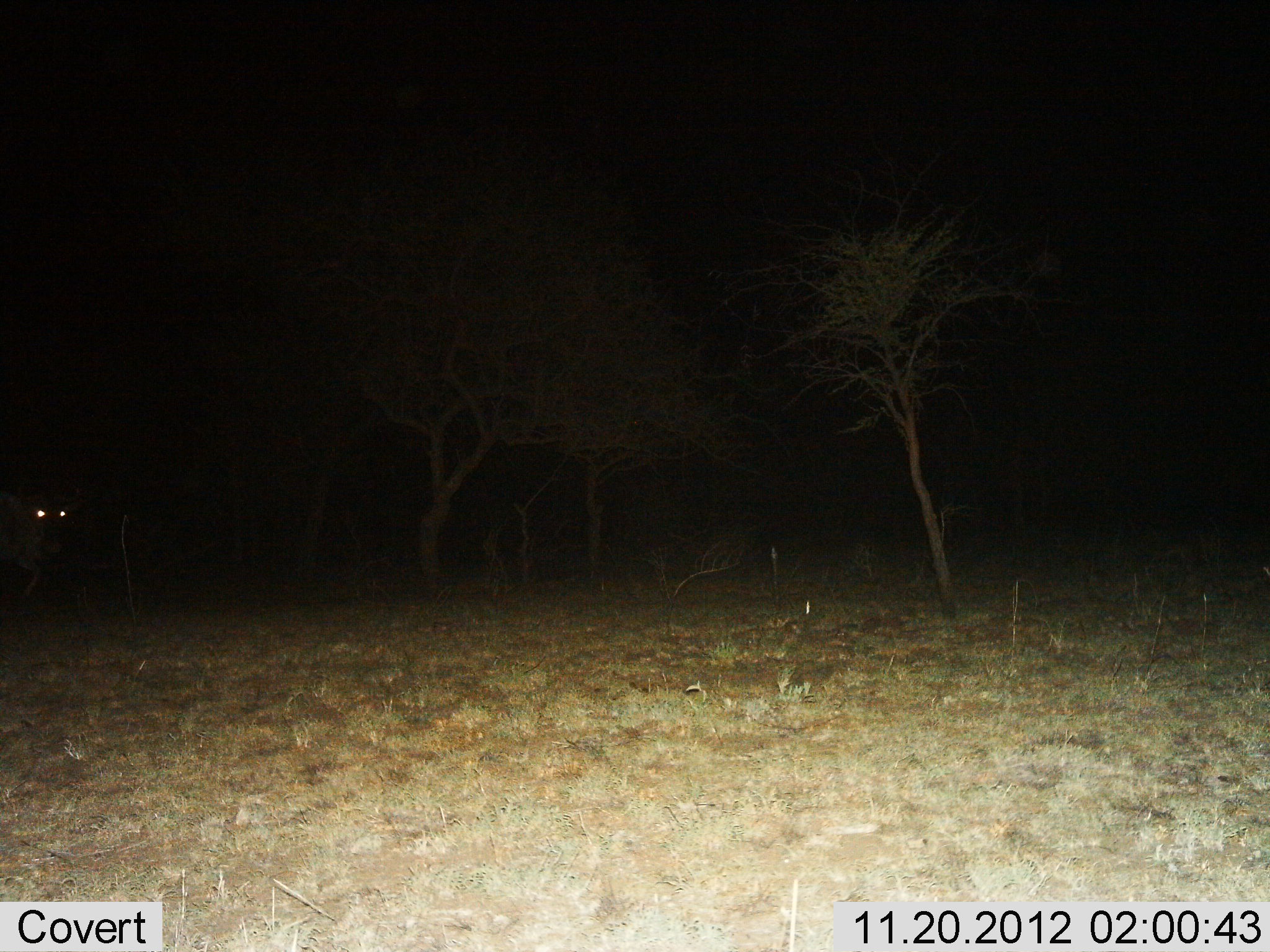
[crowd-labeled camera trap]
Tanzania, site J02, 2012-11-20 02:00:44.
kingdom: Animalia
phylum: Chordata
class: Mammalia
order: Artiodactyla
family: Bovidae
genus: Connochaetes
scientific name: Connochaetes taurinus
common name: blue wildebeest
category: wildebeest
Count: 1.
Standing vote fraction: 20%.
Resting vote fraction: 0%.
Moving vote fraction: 80%.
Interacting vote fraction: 0%.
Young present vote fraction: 0%.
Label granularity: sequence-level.